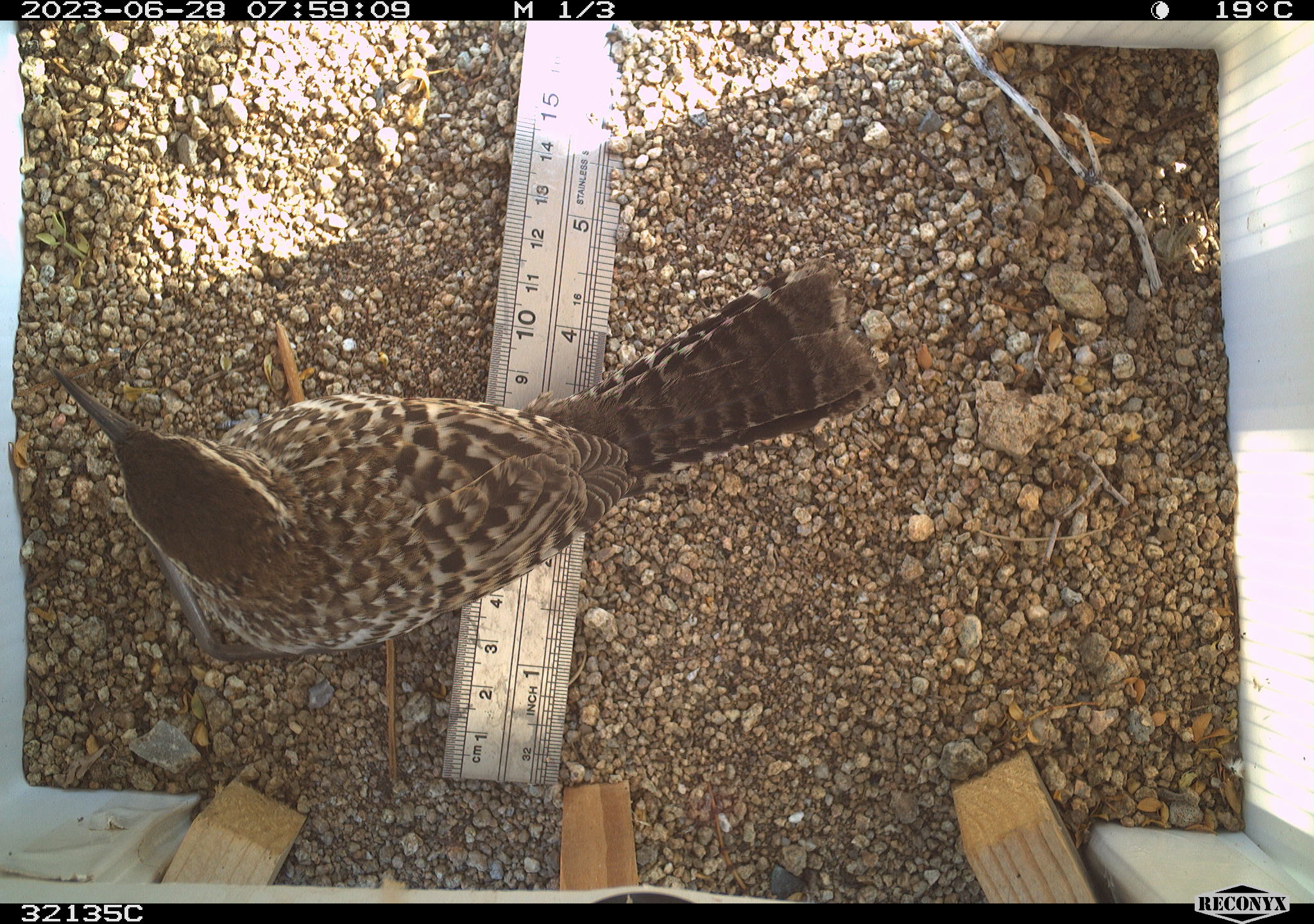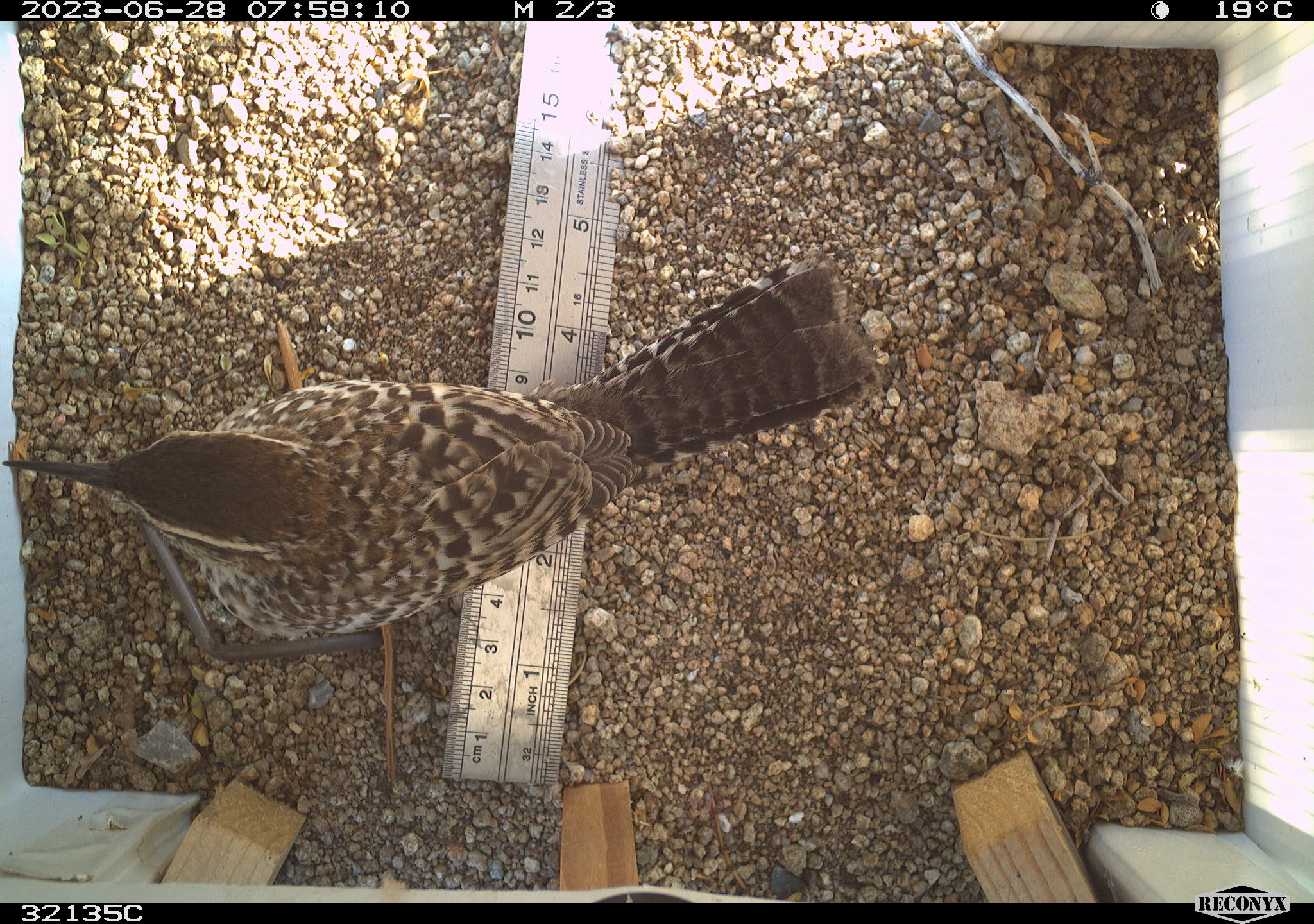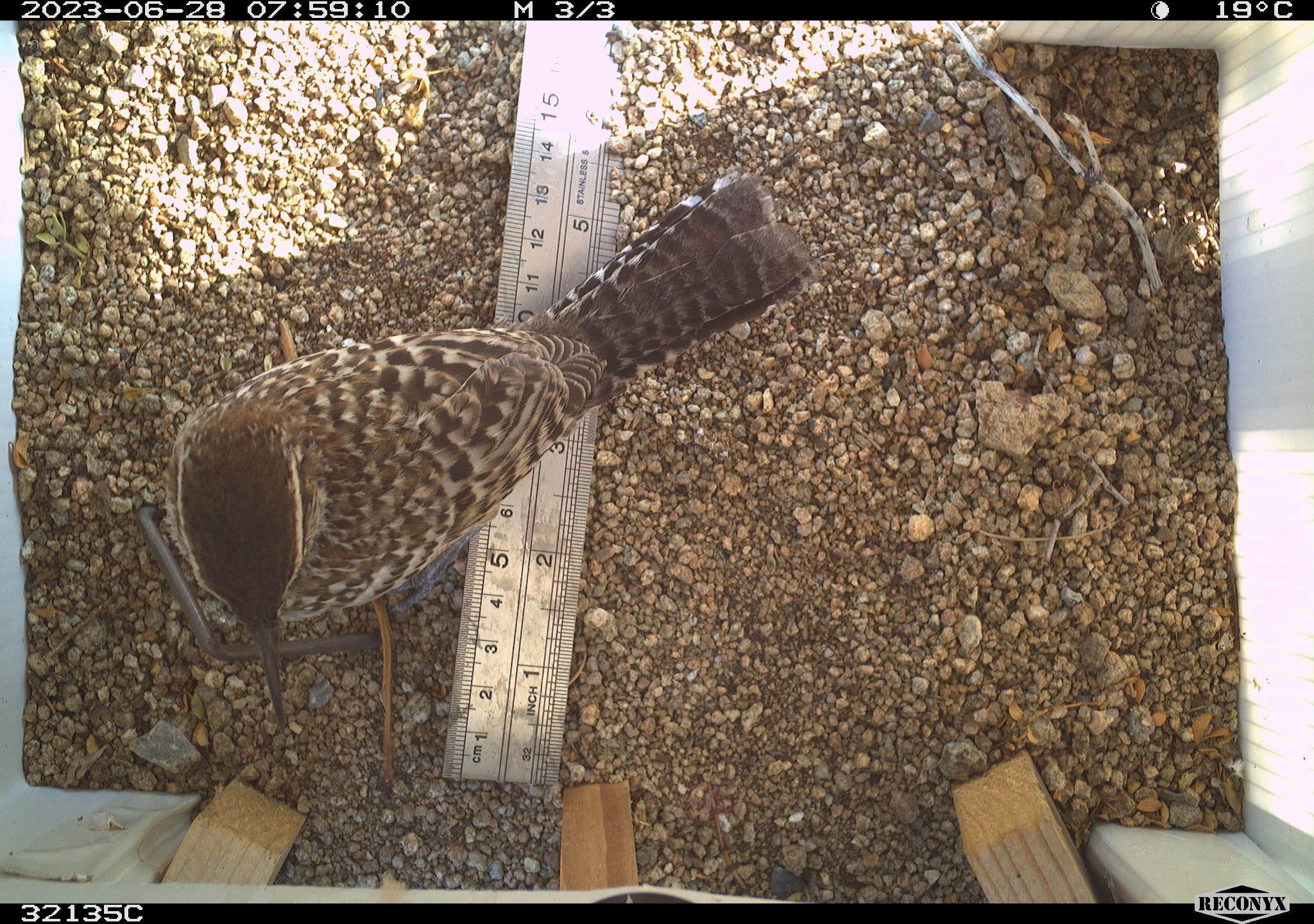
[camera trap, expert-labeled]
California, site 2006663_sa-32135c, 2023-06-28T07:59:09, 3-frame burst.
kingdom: Animalia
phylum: Chordata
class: Aves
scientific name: Aves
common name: bird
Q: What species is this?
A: Bird (Aves).